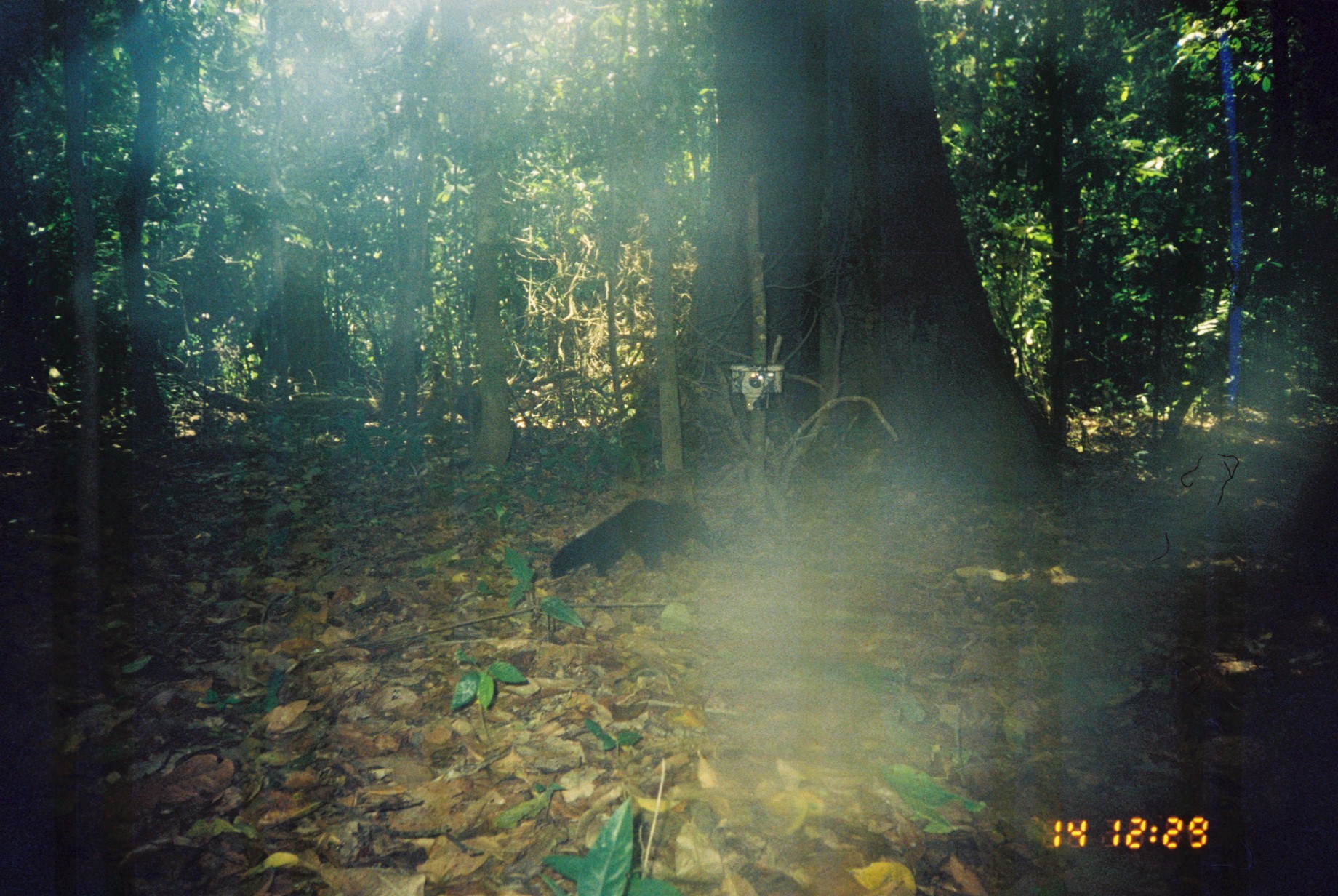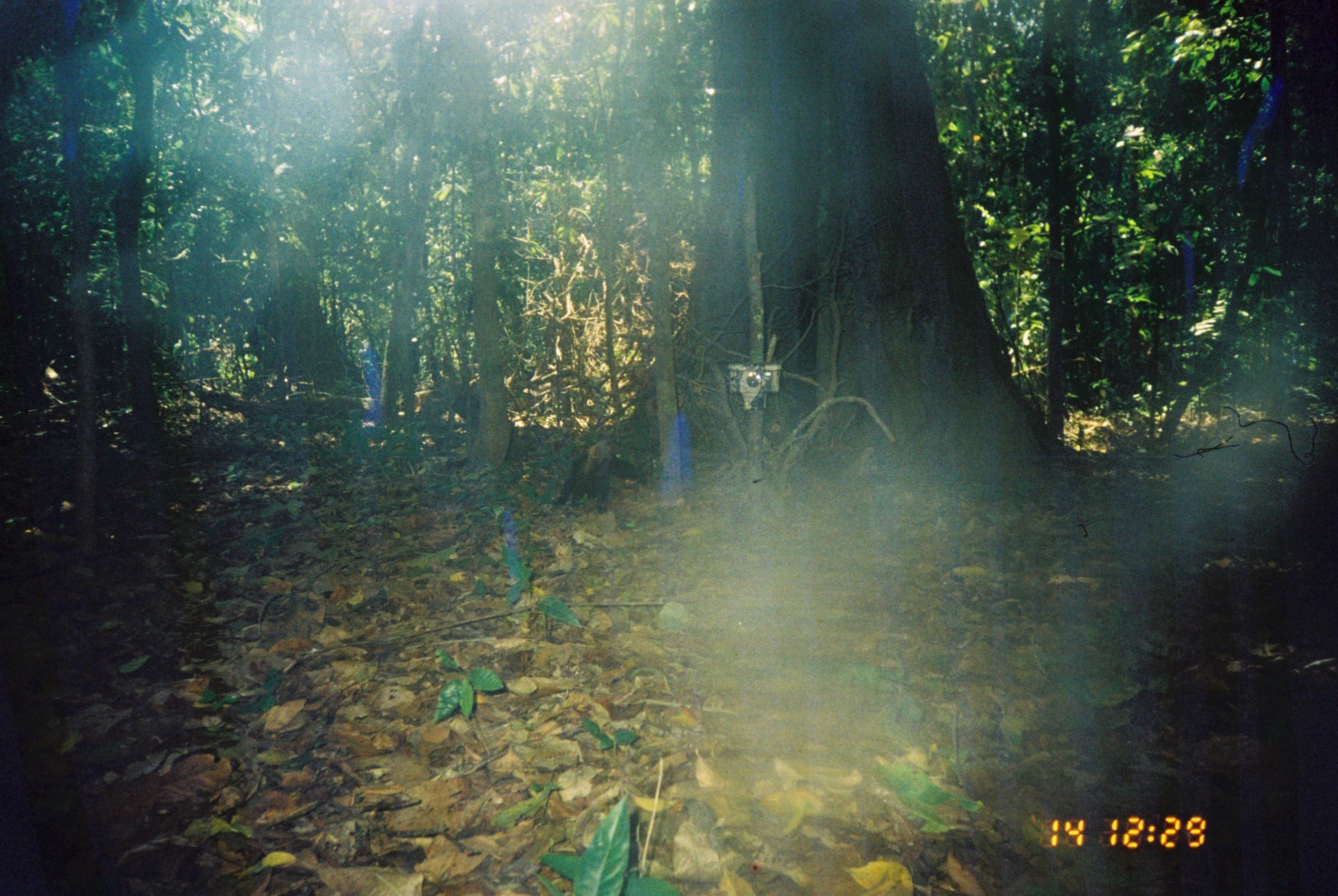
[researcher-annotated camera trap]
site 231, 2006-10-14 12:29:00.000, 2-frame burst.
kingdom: Animalia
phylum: Chordata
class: Mammalia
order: Carnivora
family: Mustelidae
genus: Eira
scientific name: Eira barbara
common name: tayra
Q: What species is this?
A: Eira barbara (tayra).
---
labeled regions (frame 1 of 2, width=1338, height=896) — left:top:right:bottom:
eira barbara: 547:497:720:580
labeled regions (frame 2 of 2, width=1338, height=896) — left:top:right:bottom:
eira barbara: 552:435:650:512